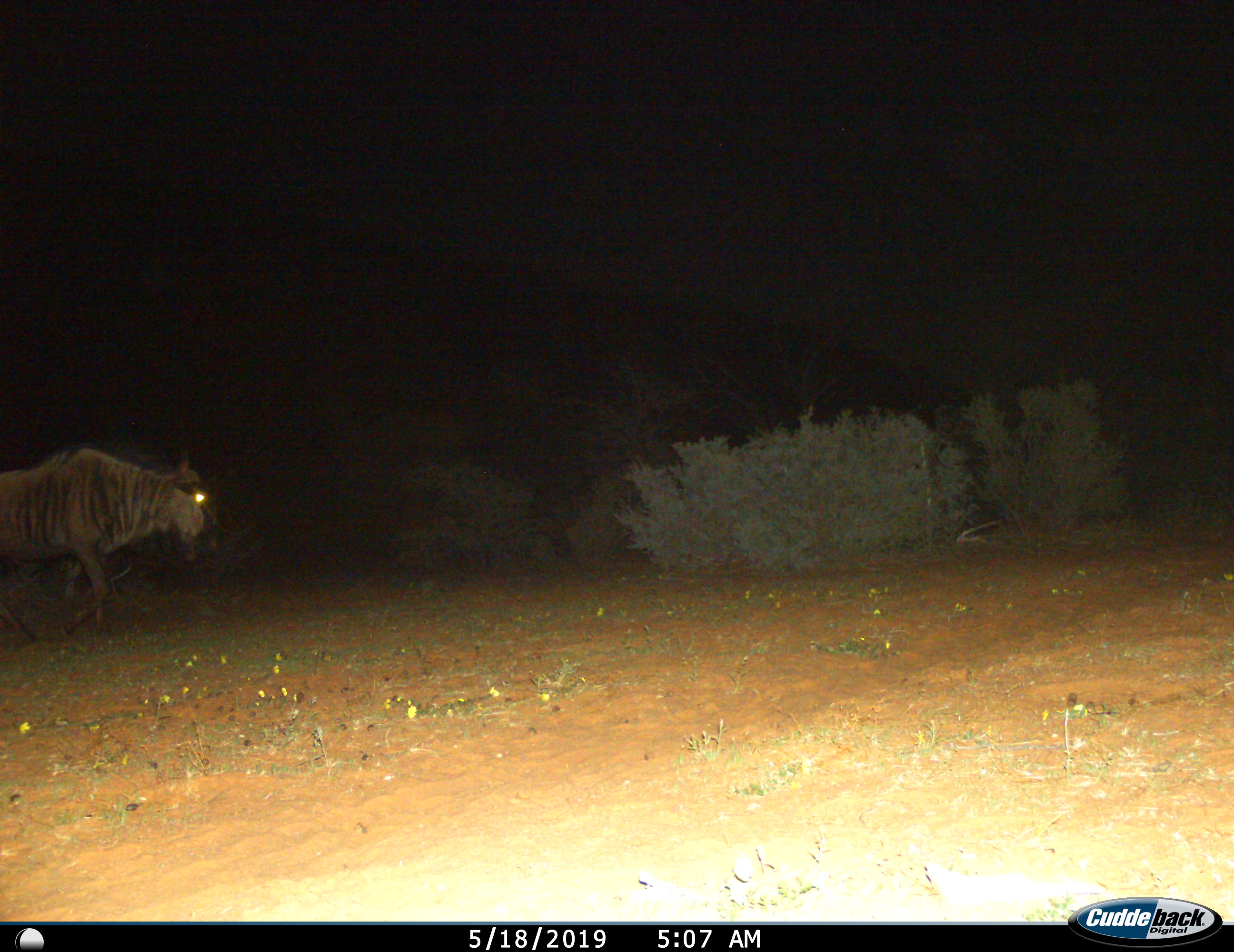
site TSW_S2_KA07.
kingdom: Animalia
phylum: Chordata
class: Mammalia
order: Artiodactyla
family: Bovidae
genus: Connochaetes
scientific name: Connochaetes taurinus taurinus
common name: blue wildebeest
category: wildebeestblue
Wildebeestblue (blue wildebeest) (Connochaetes taurinus taurinus), count 1. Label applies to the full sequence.